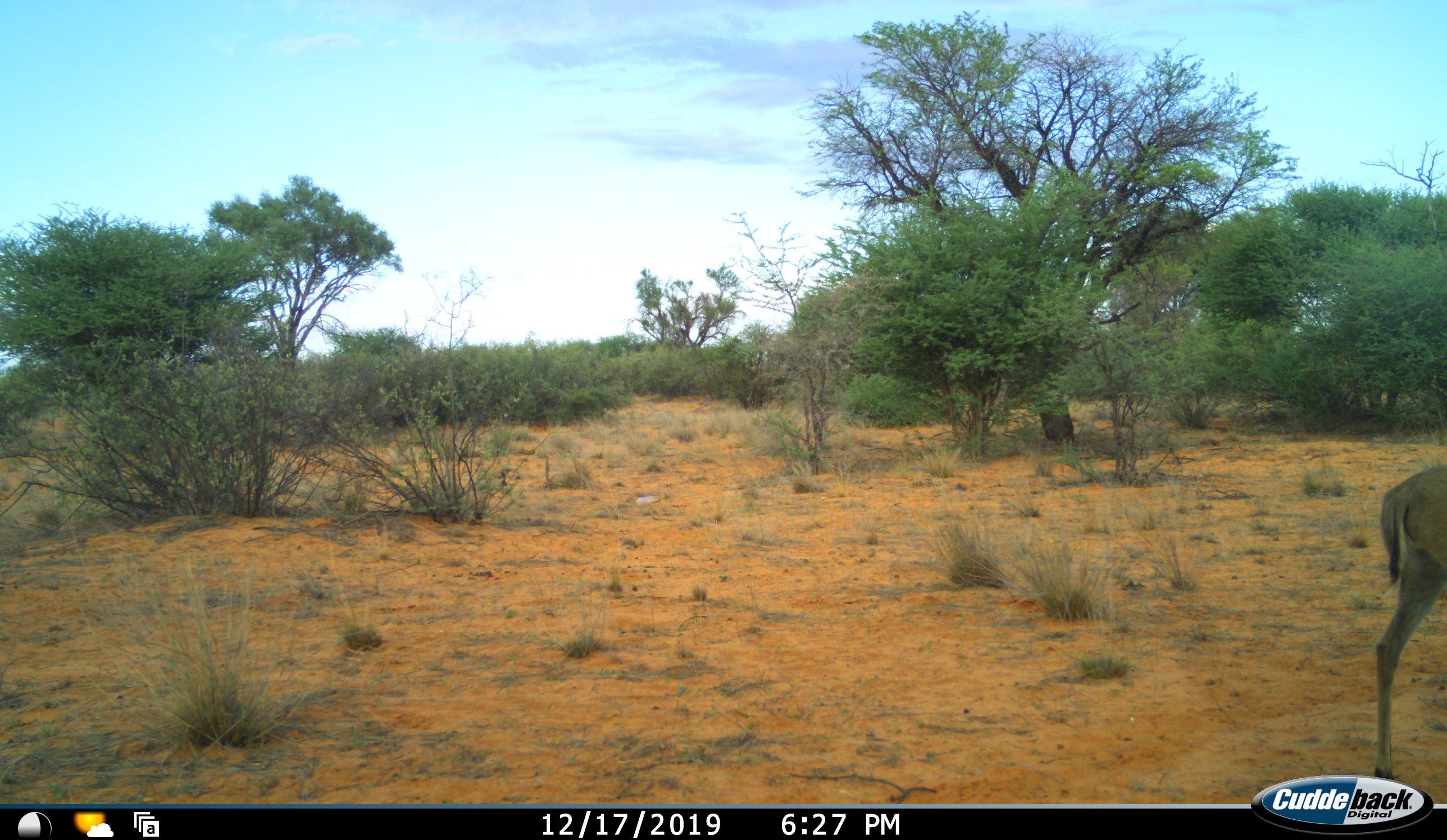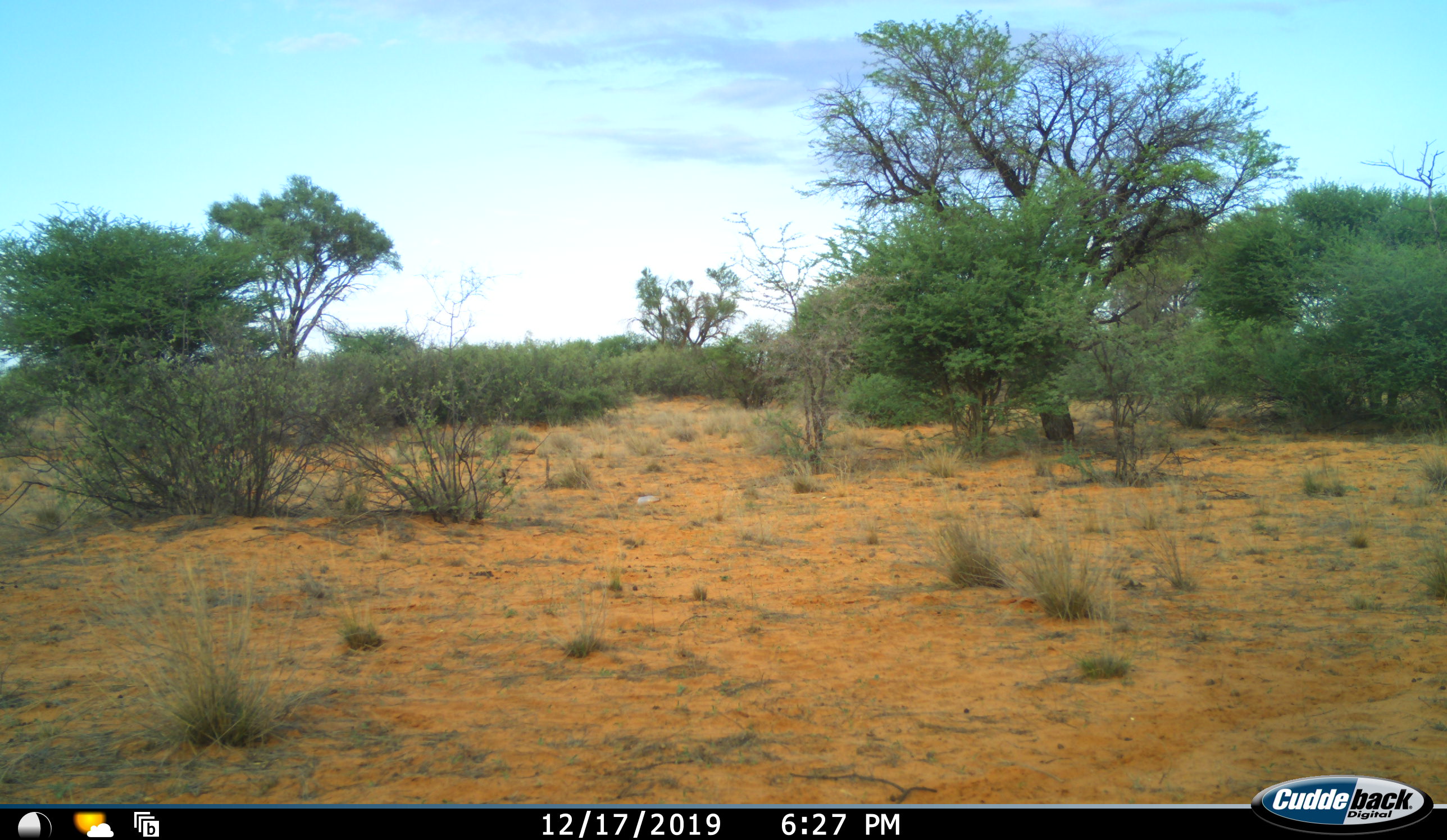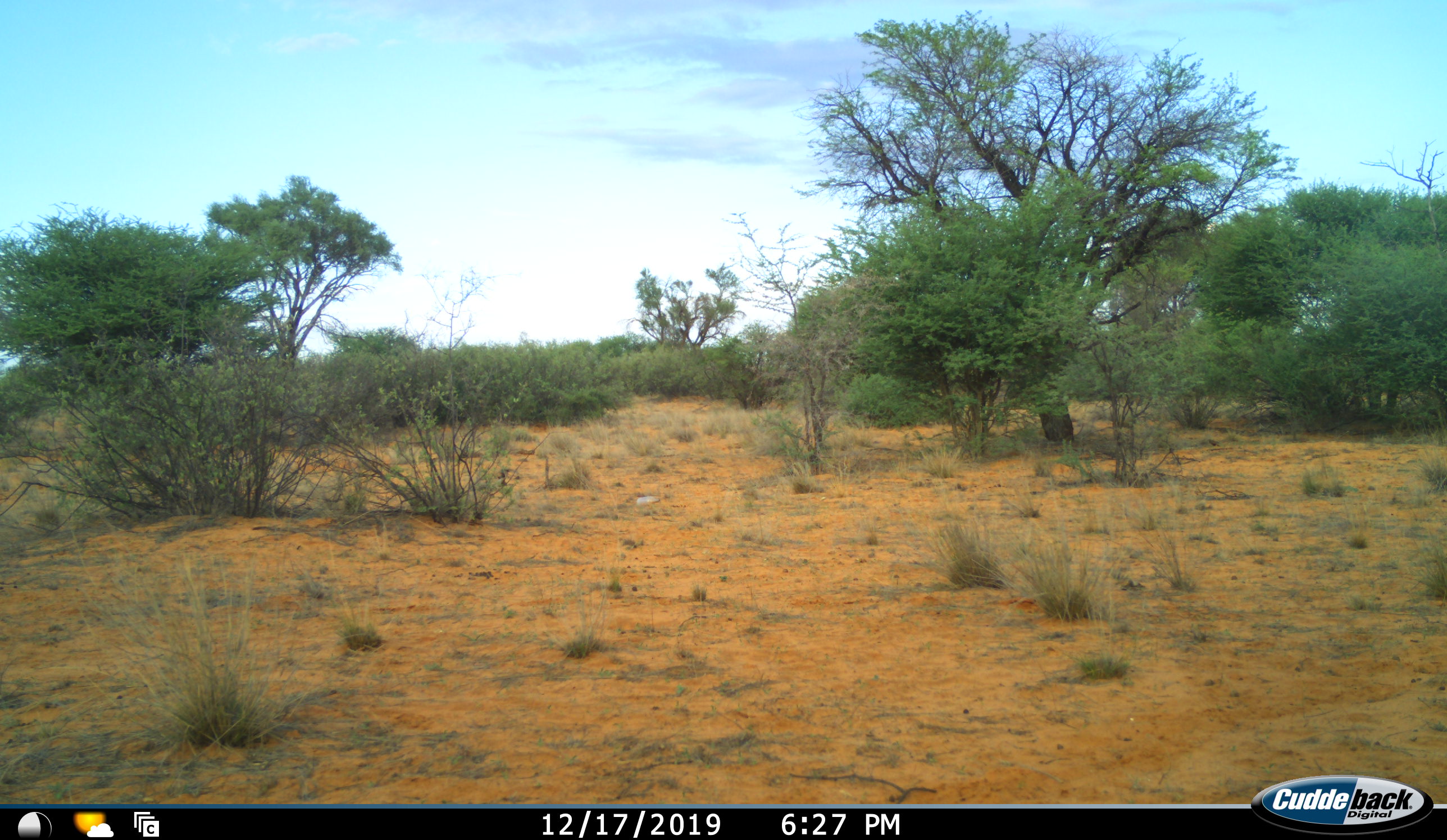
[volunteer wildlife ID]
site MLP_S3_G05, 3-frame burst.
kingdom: Animalia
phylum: Chordata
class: Mammalia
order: Artiodactyla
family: Bovidae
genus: Sylvicapra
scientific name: Sylvicapra grimmia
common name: common duiker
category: duikercommongrey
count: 1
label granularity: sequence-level